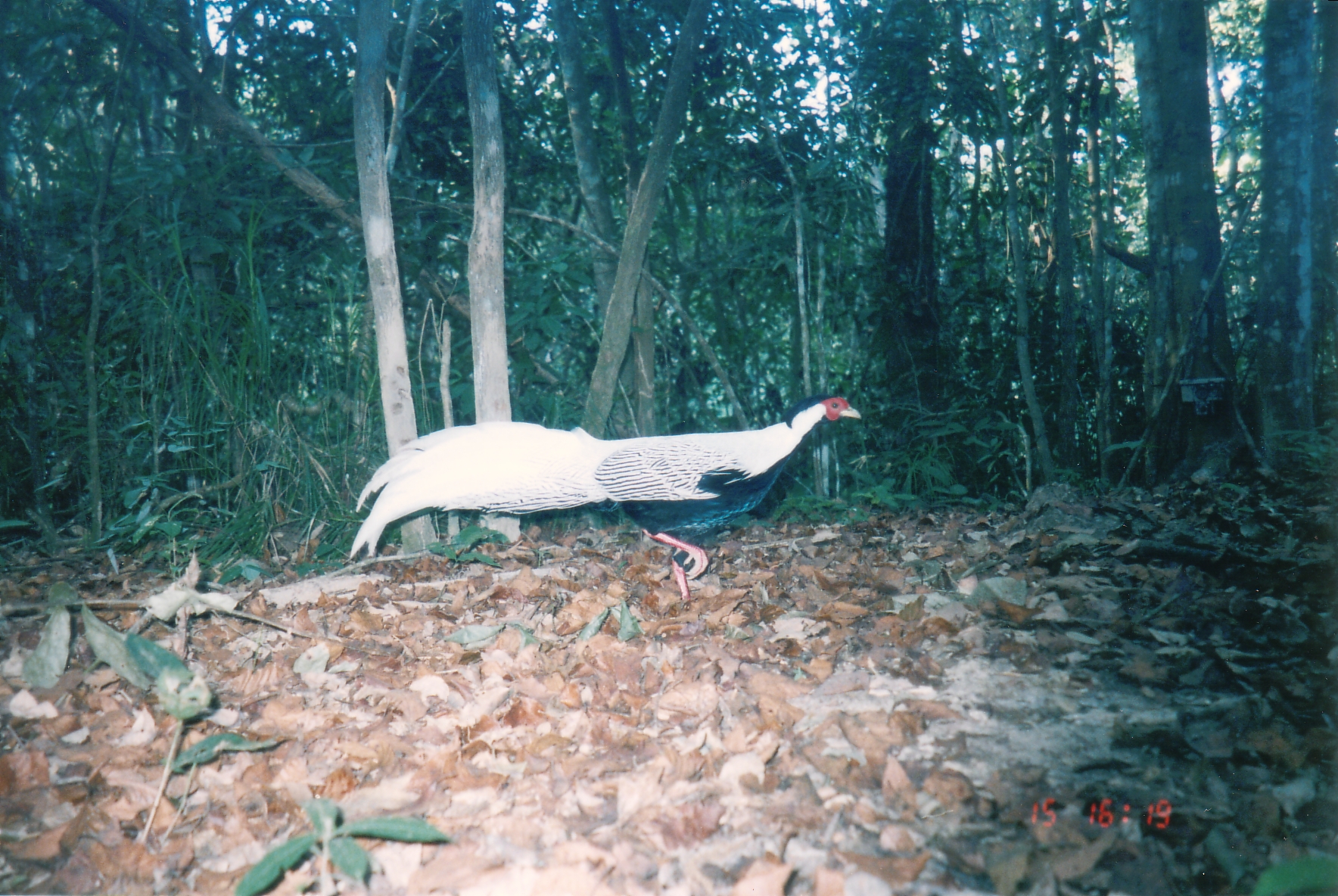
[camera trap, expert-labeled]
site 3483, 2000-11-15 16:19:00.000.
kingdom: Animalia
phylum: Chordata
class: Aves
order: Galliformes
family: Phasianidae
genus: Lophura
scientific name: Lophura nycthemera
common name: silver pheasant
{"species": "Lophura nycthemera (silver pheasant)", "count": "1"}